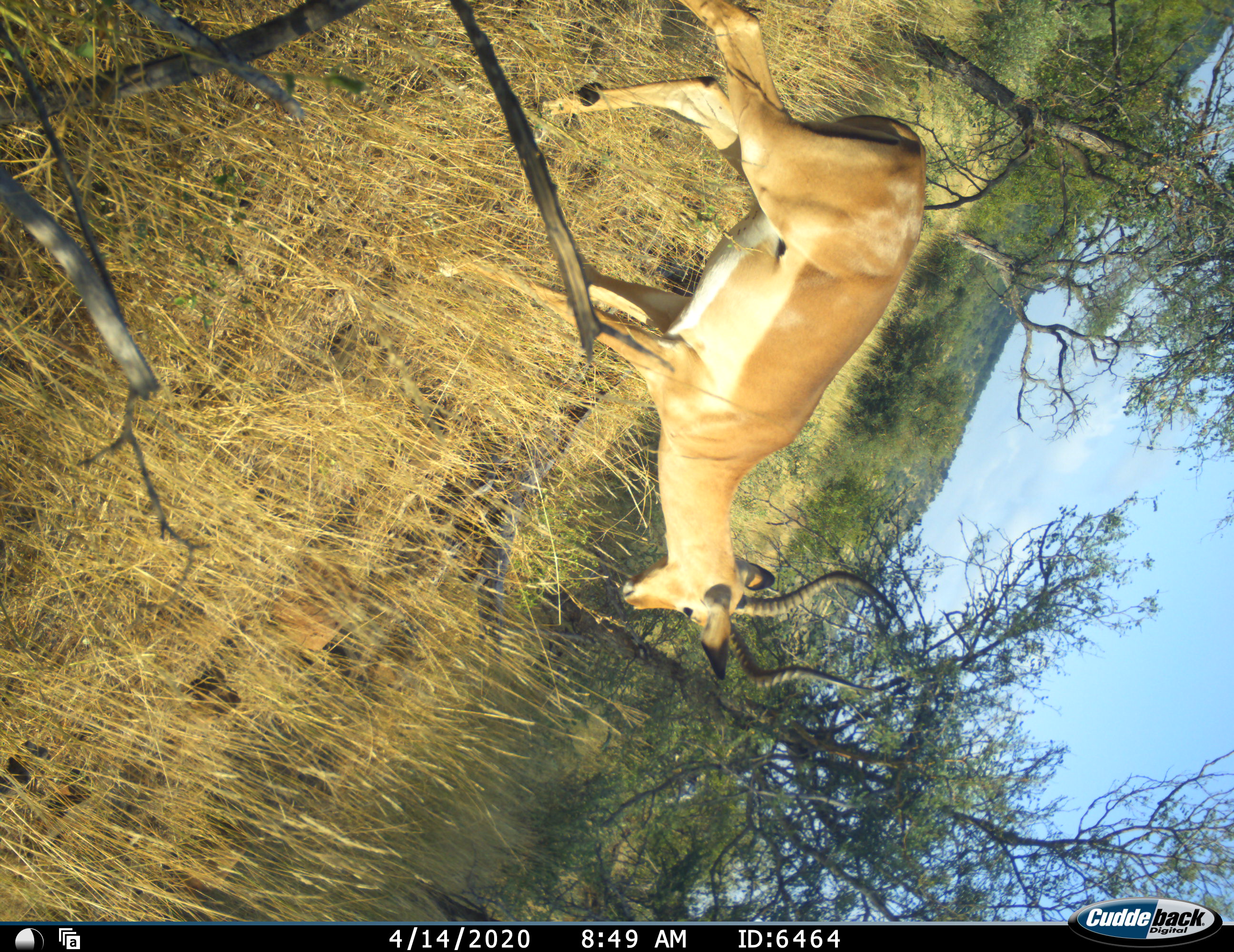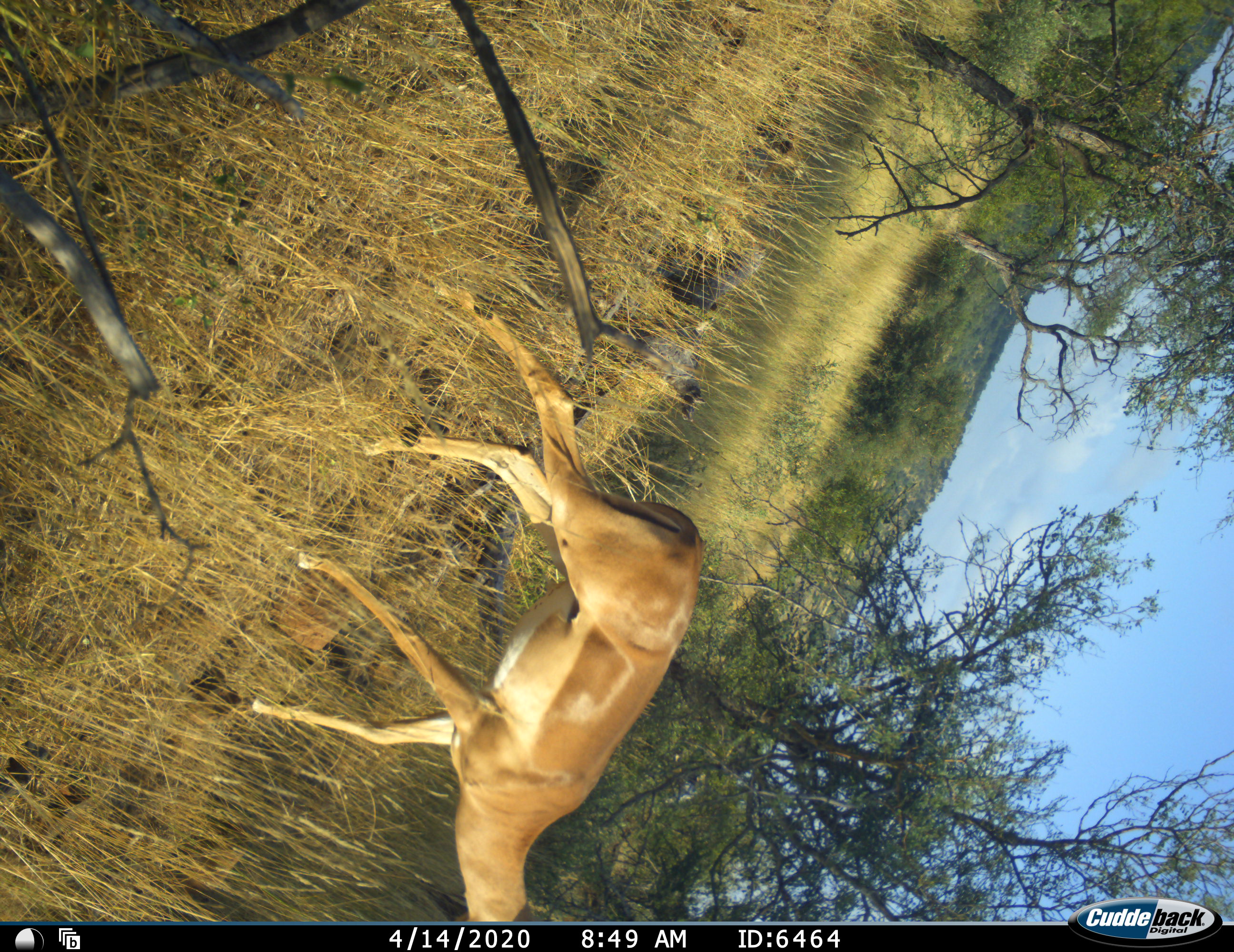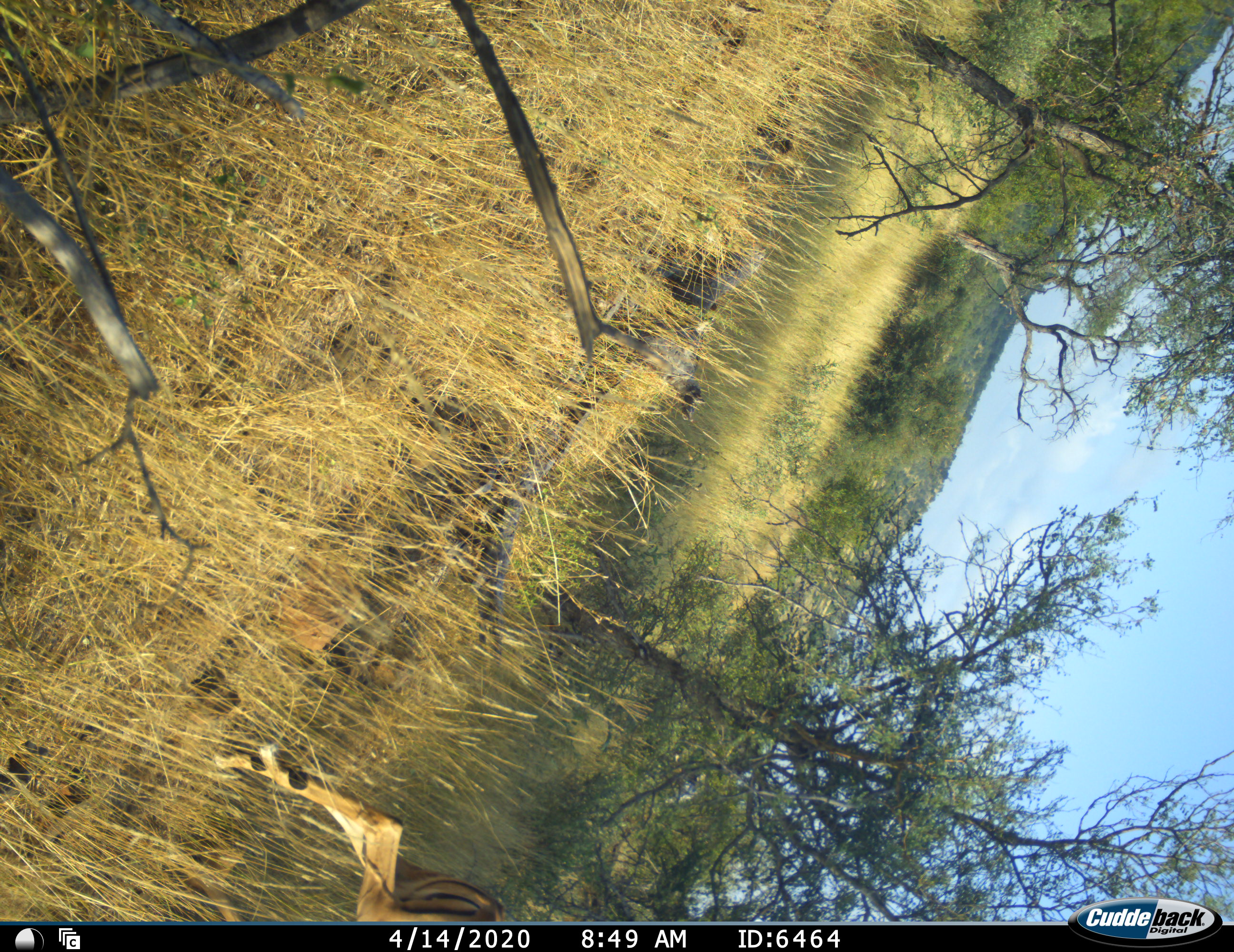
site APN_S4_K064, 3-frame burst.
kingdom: Animalia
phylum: Chordata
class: Mammalia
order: Artiodactyla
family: Bovidae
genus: Aepyceros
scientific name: Aepyceros melampus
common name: impala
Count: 1.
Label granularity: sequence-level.